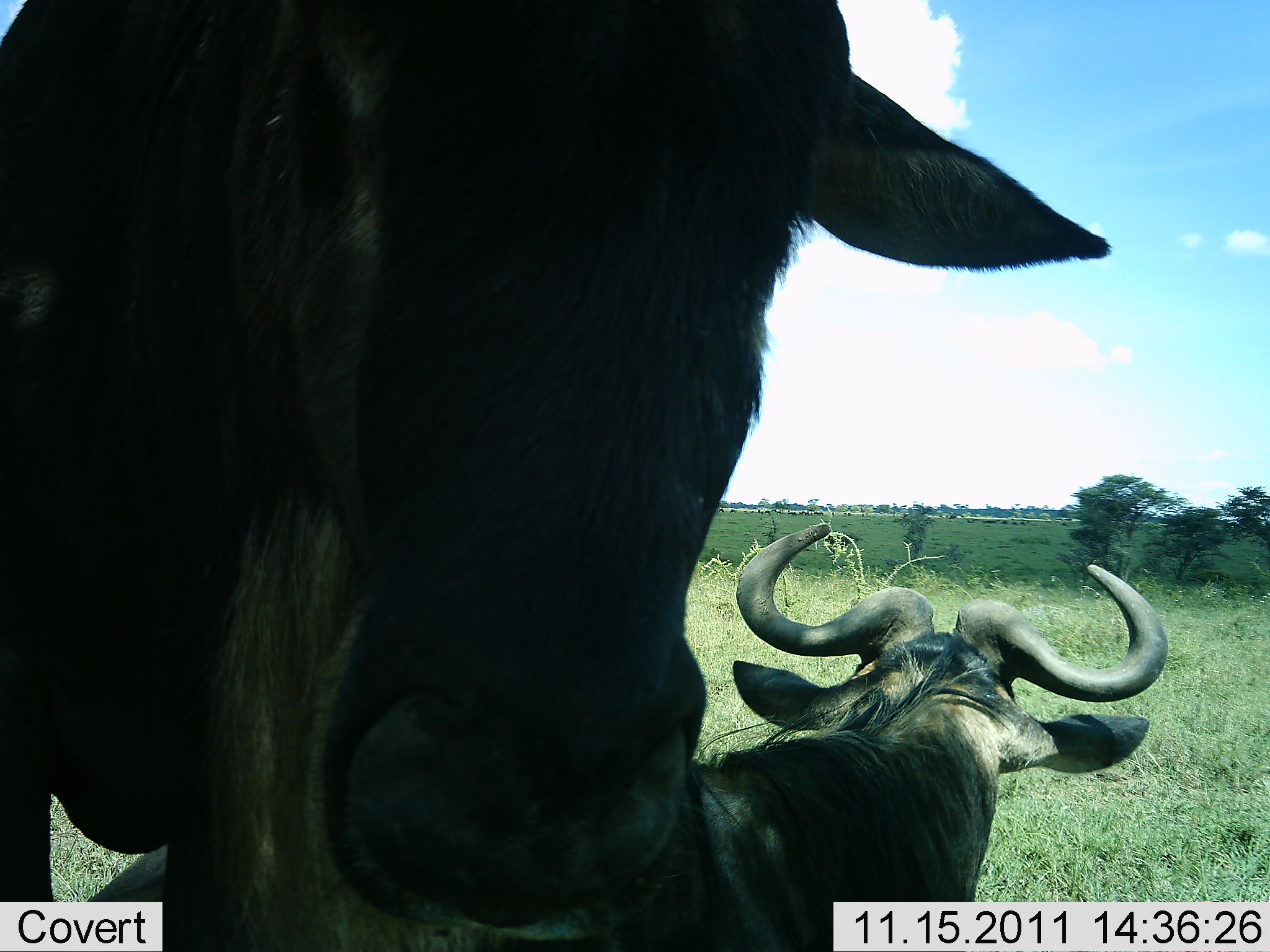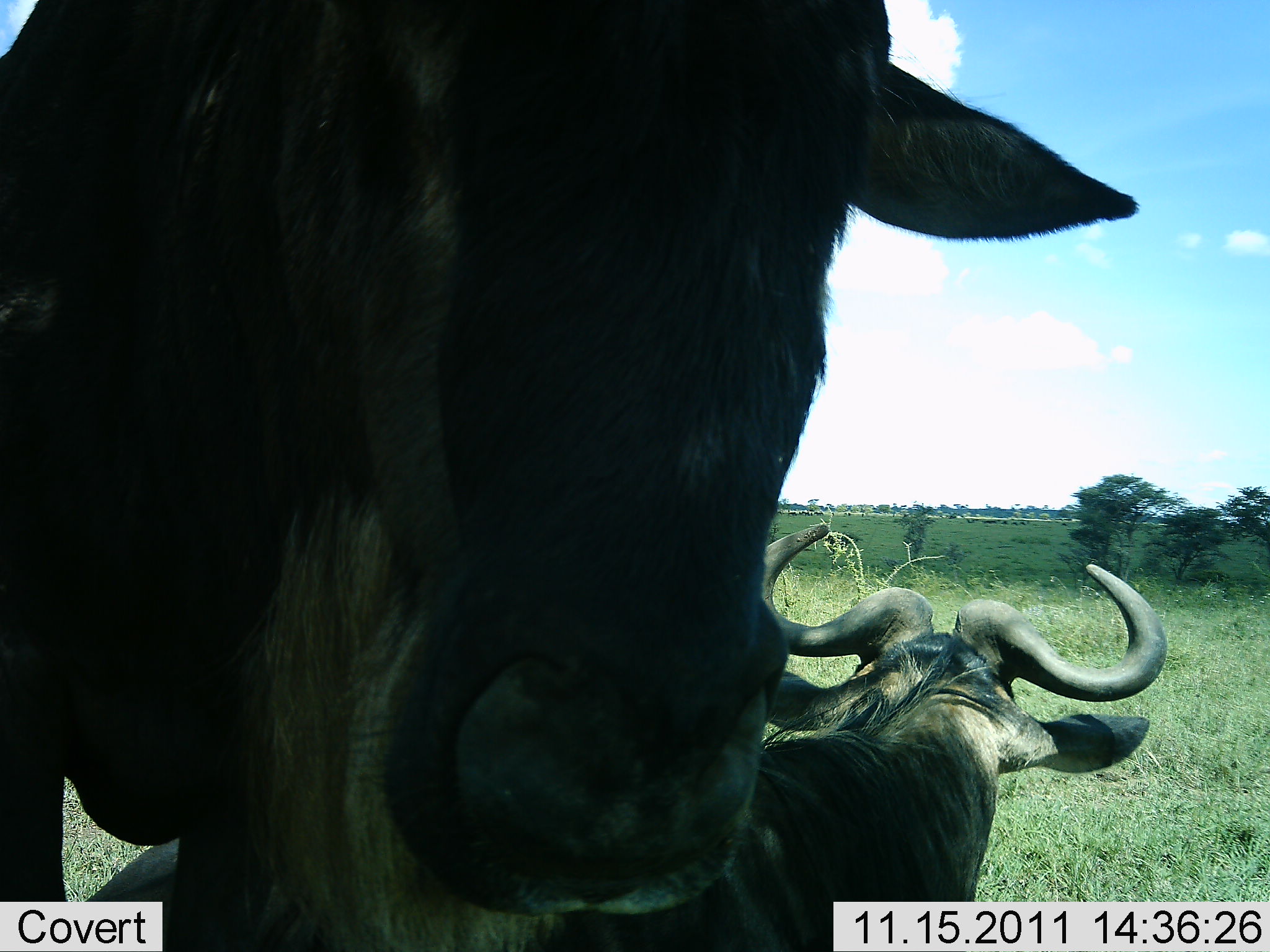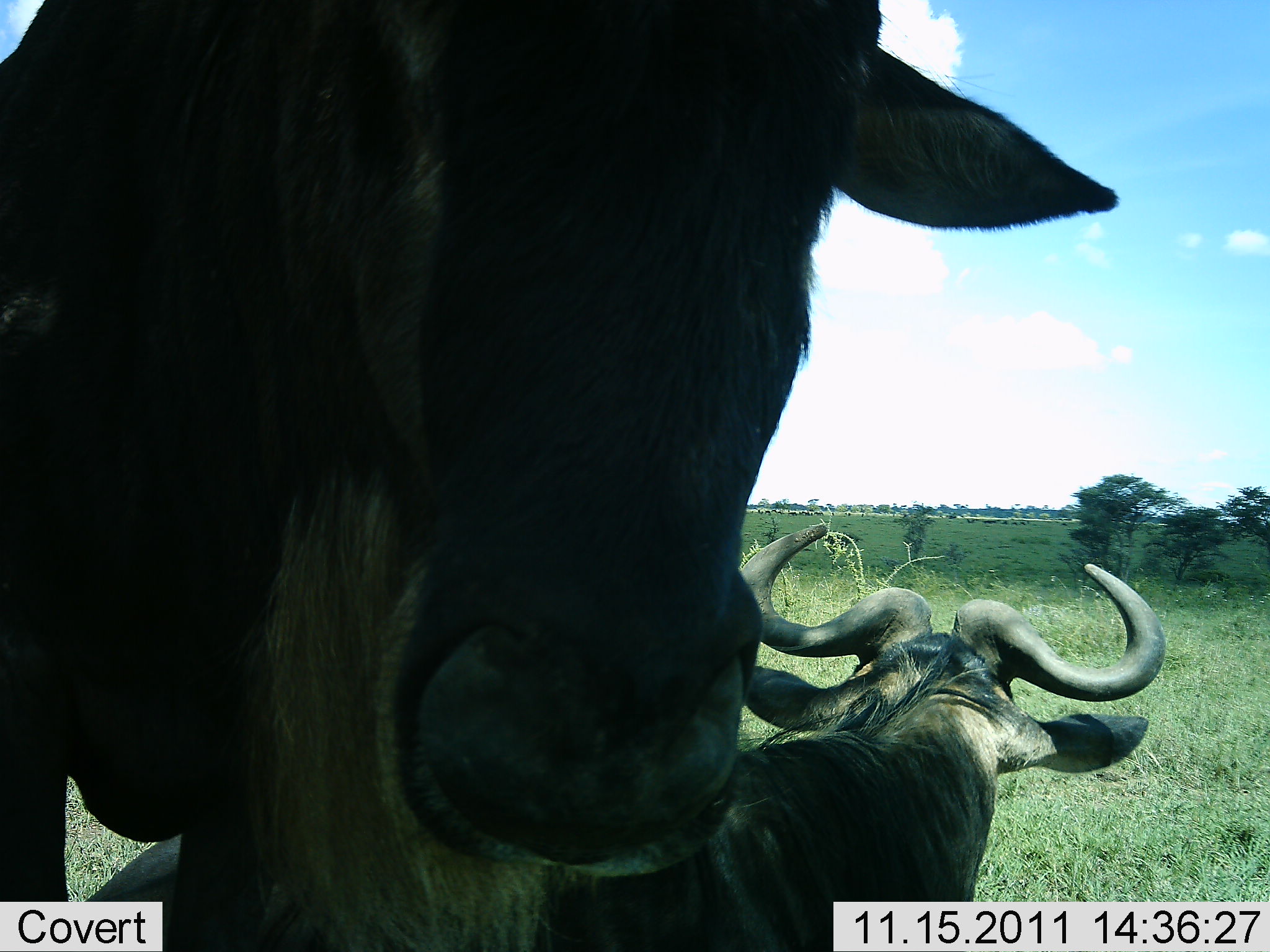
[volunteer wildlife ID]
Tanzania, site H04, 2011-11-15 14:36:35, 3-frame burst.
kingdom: Animalia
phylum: Chordata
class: Mammalia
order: Artiodactyla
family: Bovidae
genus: Connochaetes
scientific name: Connochaetes taurinus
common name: blue wildebeest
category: wildebeest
Wildebeest (blue wildebeest) (Connochaetes taurinus), count 2. Behavior (volunteer vote fractions): standing 55%, resting 91%, moving 0%, interacting 36%. Young present (vote fraction): 0%. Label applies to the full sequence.